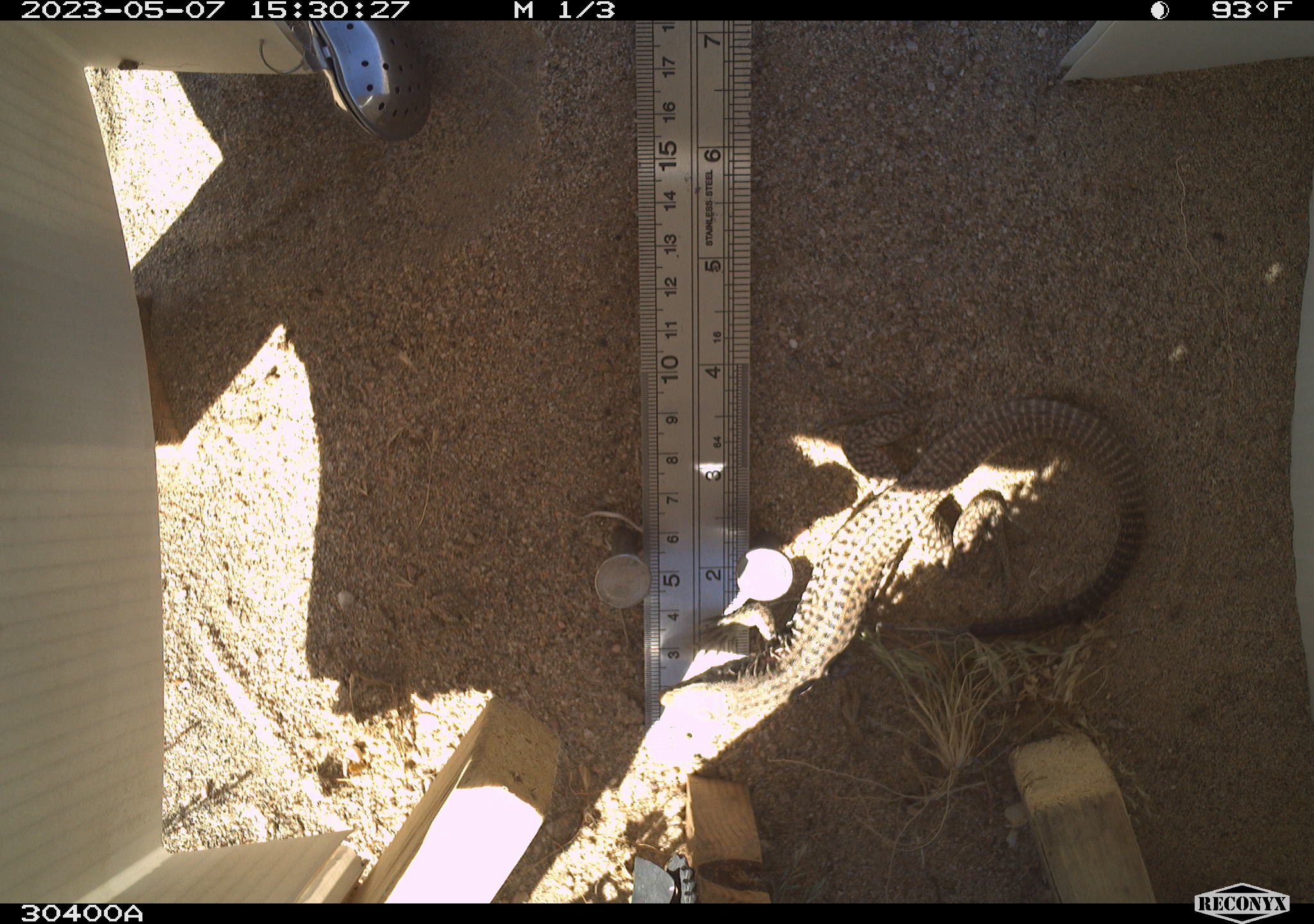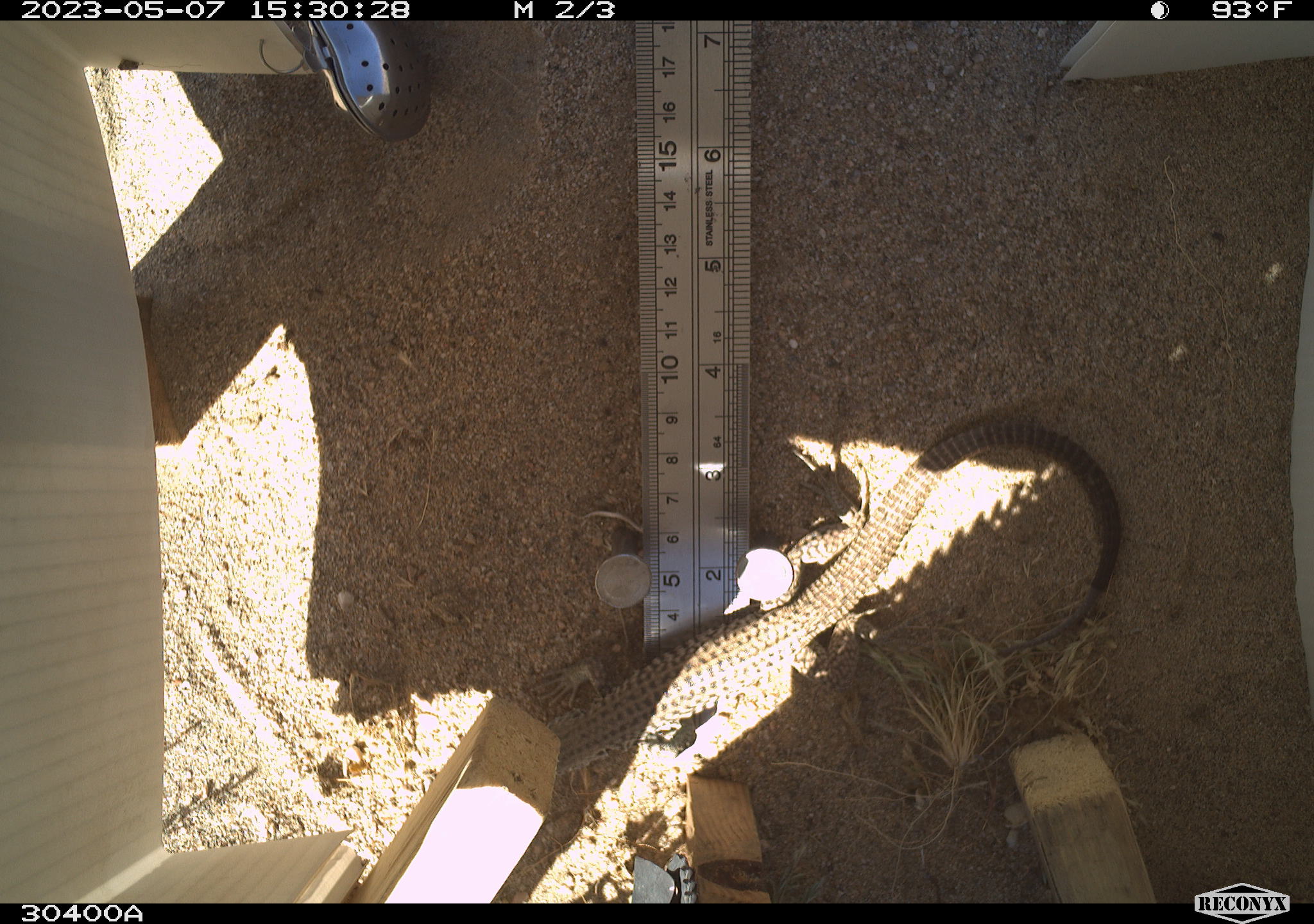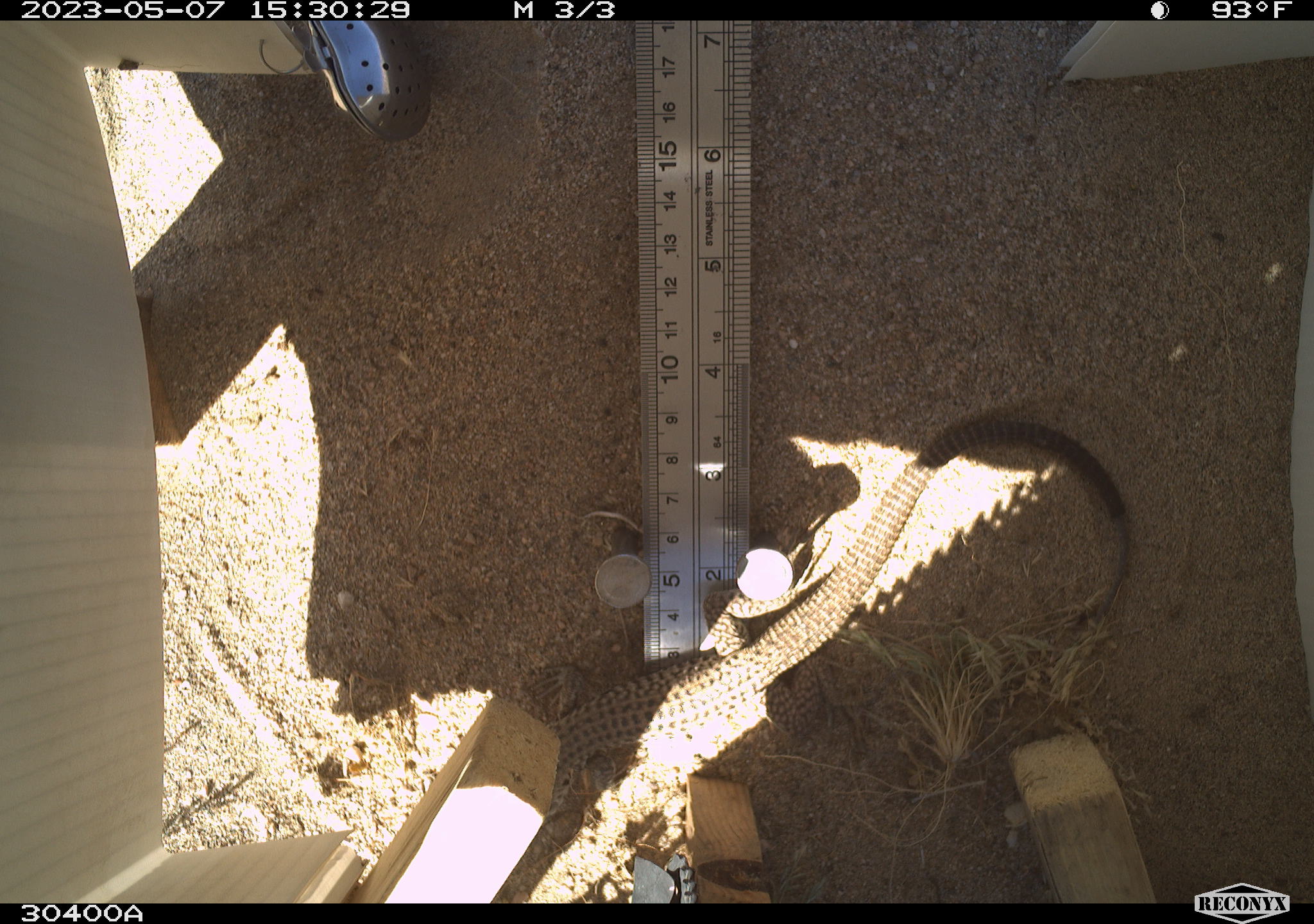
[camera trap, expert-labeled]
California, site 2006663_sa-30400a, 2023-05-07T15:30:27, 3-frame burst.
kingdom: Animalia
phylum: Chordata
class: Reptilia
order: Squamata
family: Teiidae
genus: Aspidoscelis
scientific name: Aspidoscelis tigris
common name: western whiptail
Western whiptail (Aspidoscelis tigris).